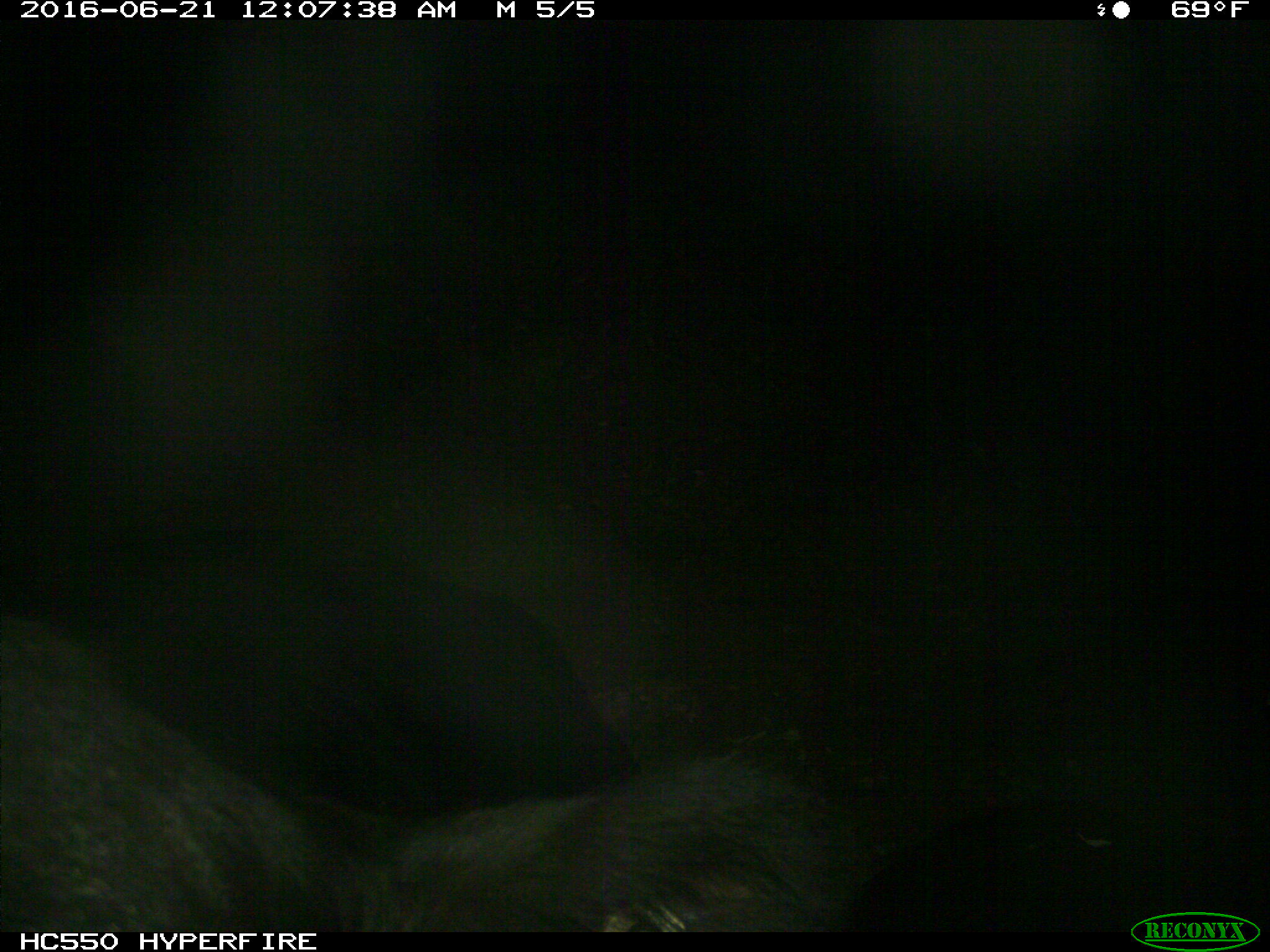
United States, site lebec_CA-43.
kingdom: Animalia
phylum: Chordata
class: Mammalia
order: Artiodactyla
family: Bovidae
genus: Bos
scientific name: Bos taurus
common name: domestic cow